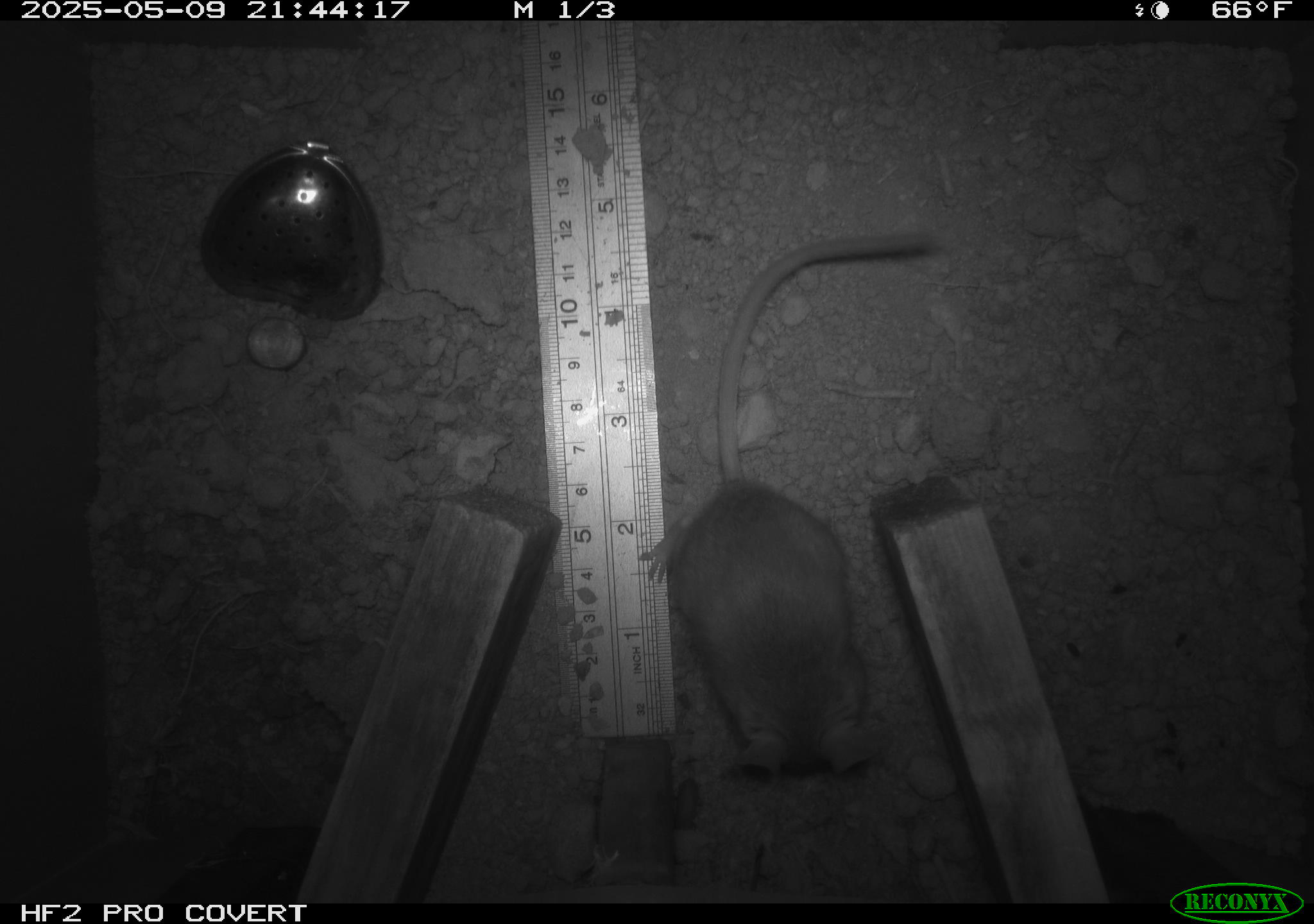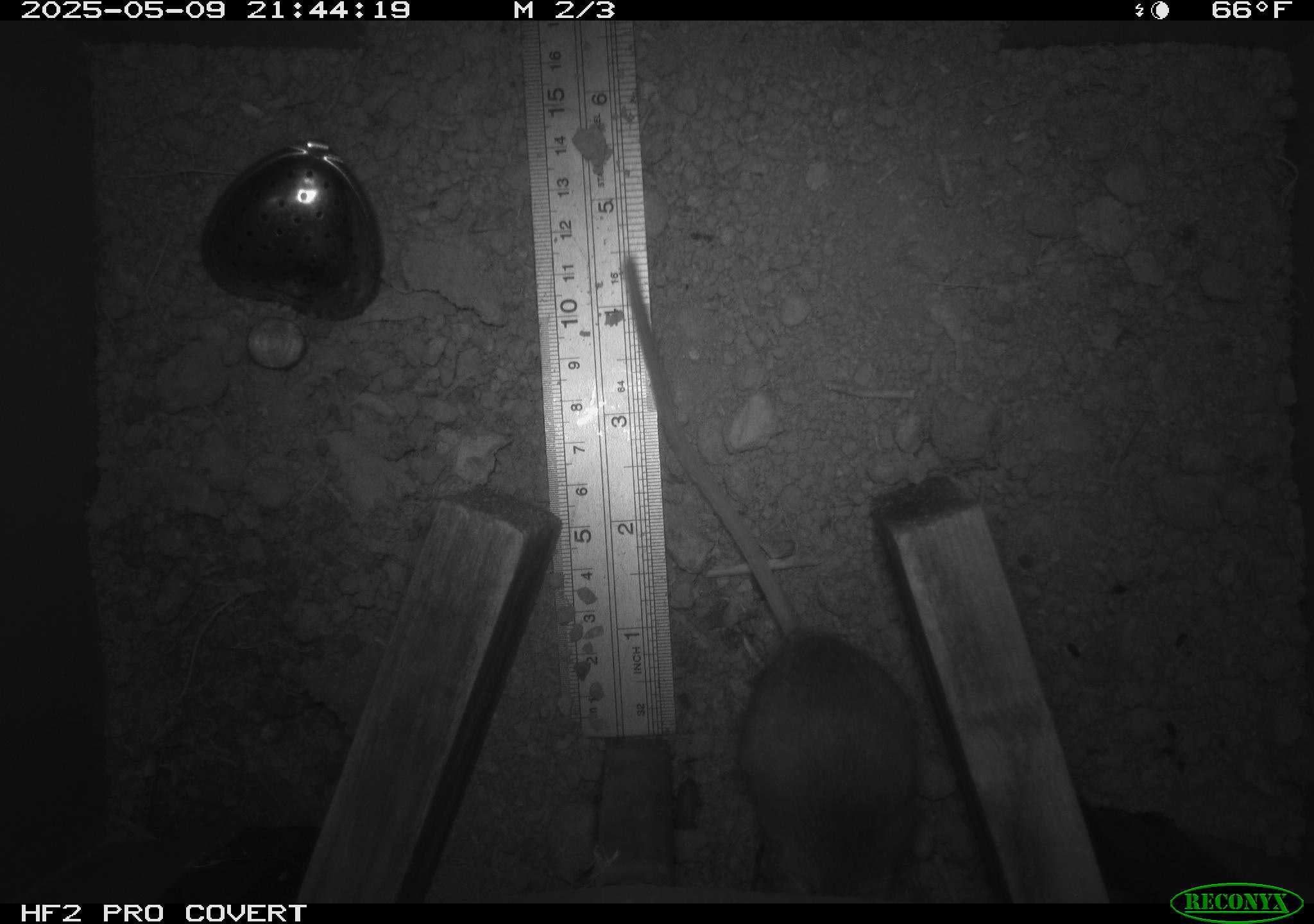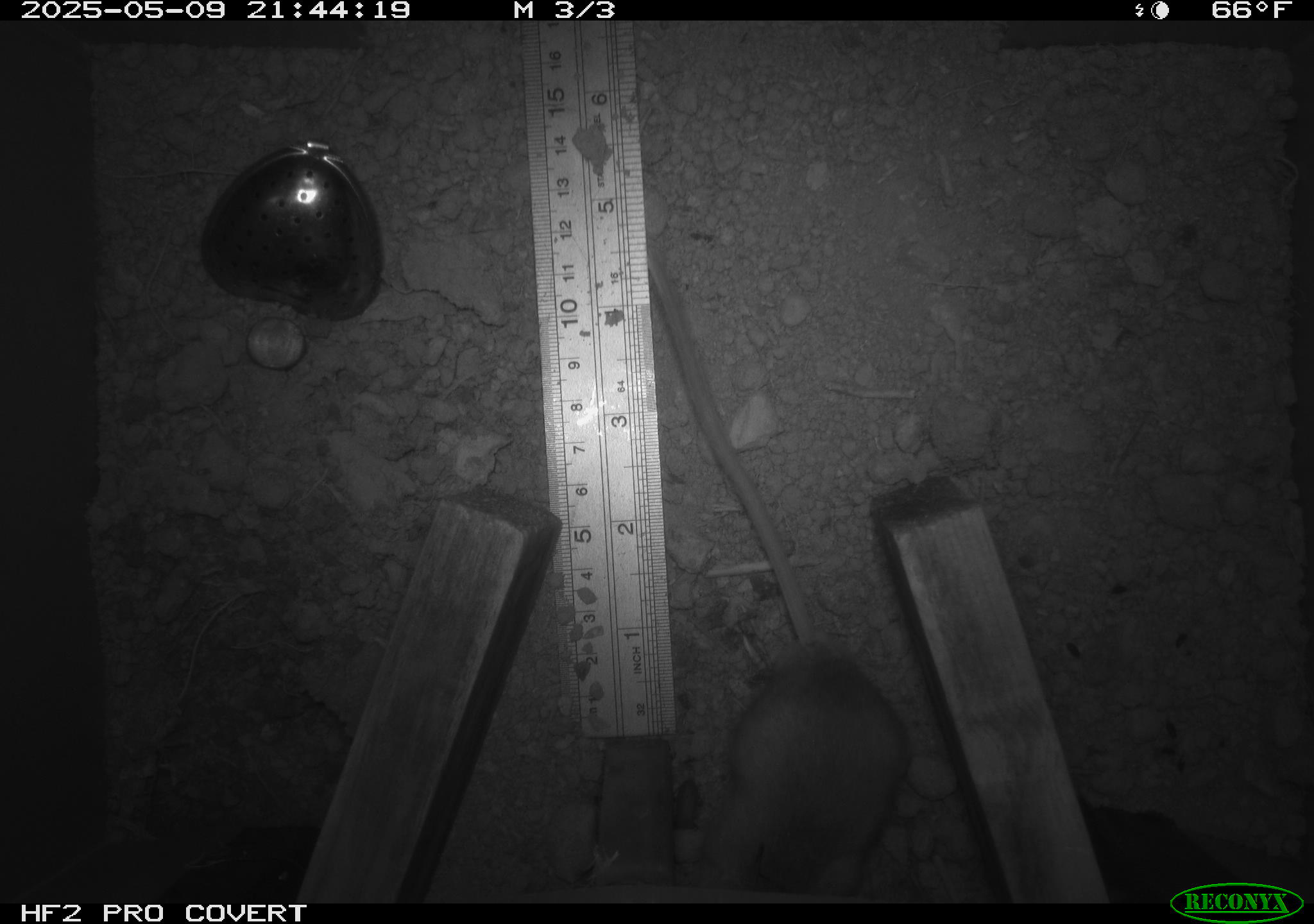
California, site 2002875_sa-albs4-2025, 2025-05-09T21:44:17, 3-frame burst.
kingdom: Animalia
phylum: Chordata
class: Mammalia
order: Rodentia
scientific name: Rodentia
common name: mouse species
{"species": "mouse species (Rodentia)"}